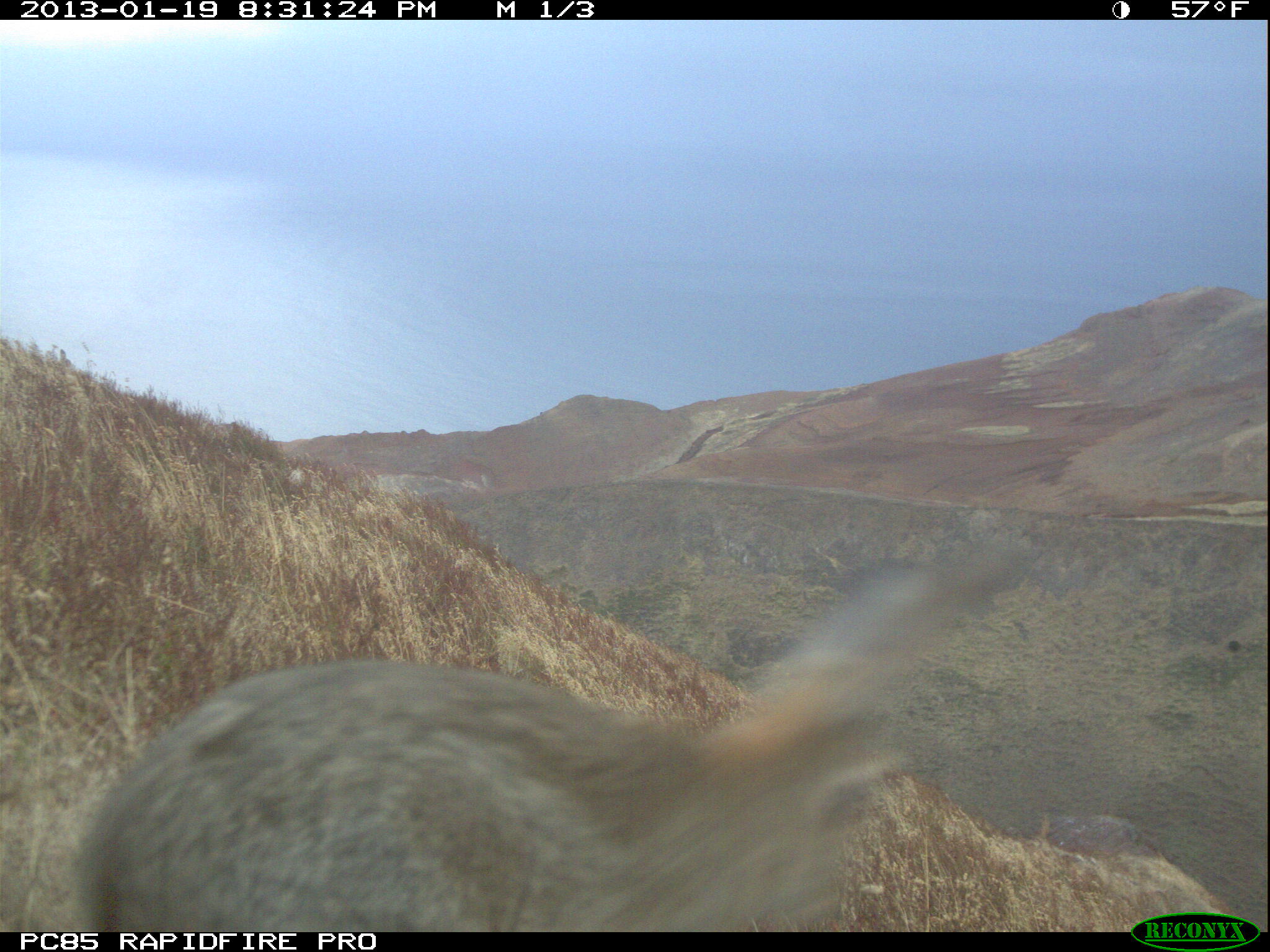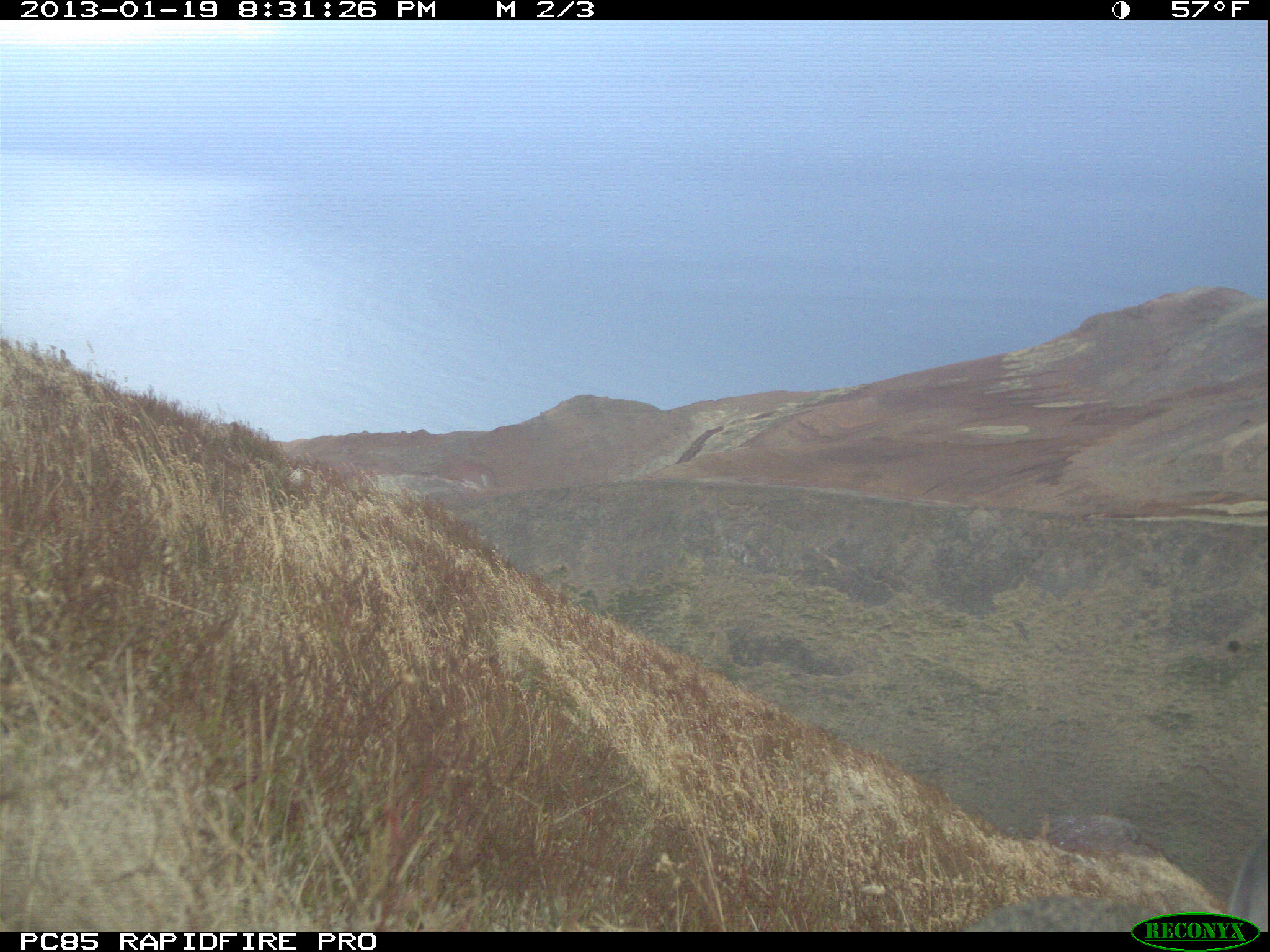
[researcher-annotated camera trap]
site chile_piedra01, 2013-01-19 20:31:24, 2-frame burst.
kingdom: Animalia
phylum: Chordata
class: Mammalia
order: Lagomorpha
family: Leporidae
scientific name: Leporidae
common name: rabbits and hares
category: rabbit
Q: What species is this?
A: Rabbit (rabbits and hares) (Leporidae).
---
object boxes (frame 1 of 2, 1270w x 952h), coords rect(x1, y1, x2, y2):
rabbit: rect(49, 550, 1022, 933)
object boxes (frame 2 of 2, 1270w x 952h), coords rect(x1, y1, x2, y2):
rabbit: rect(954, 884, 1139, 933)